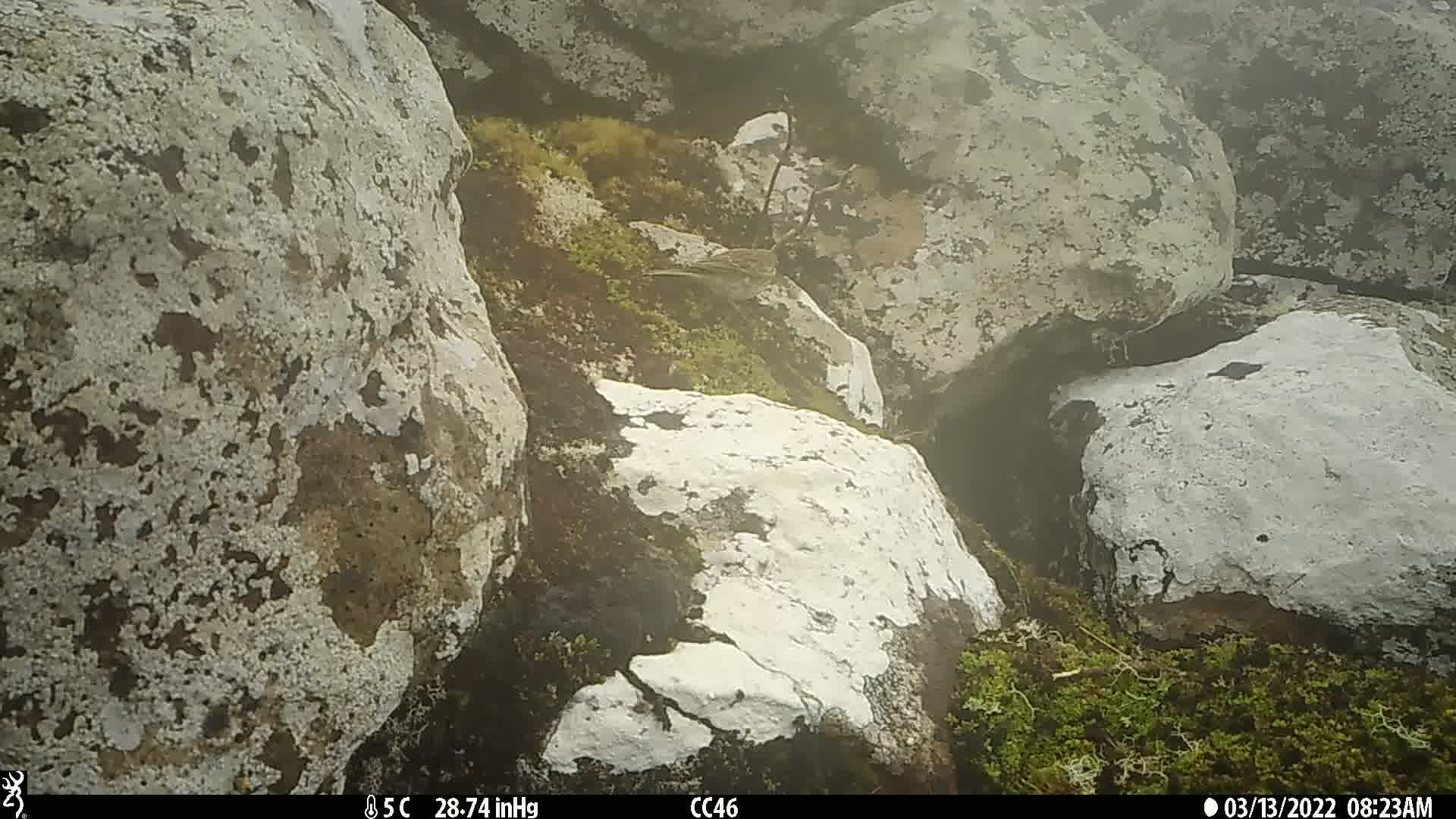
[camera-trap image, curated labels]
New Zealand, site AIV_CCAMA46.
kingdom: Animalia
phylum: Chordata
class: Aves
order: Passeriformes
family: Motacillidae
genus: Anthus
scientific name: Anthus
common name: pipit